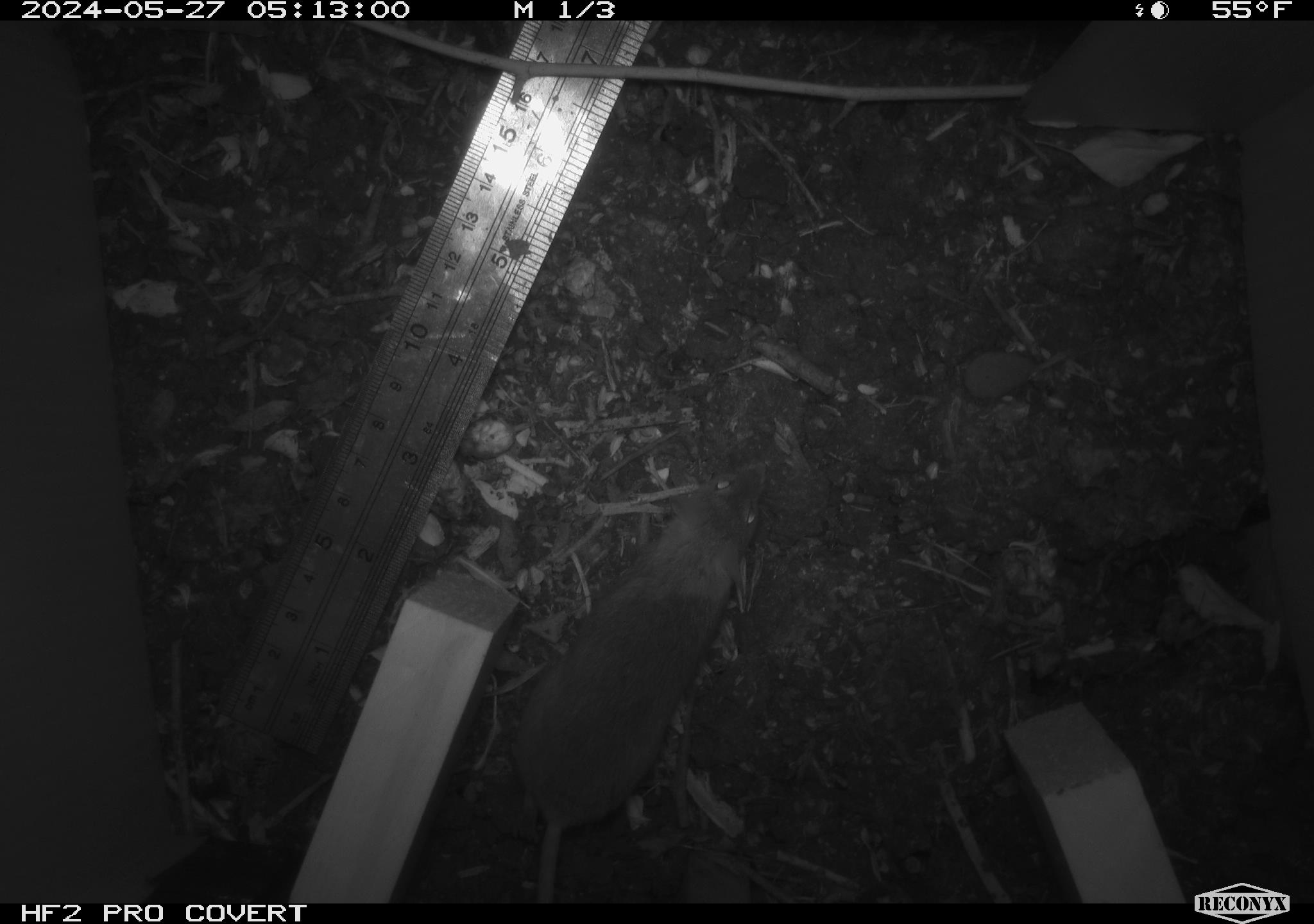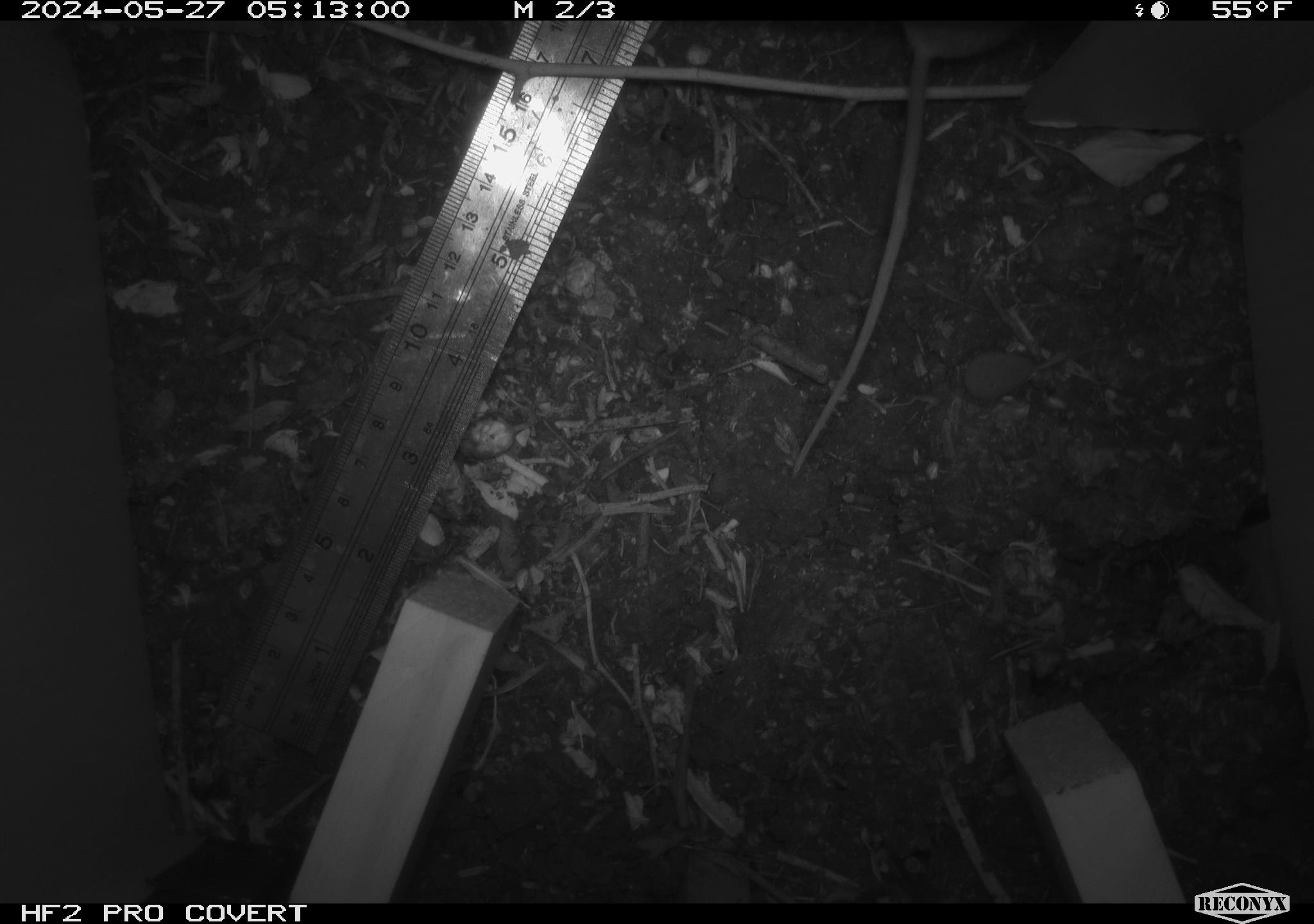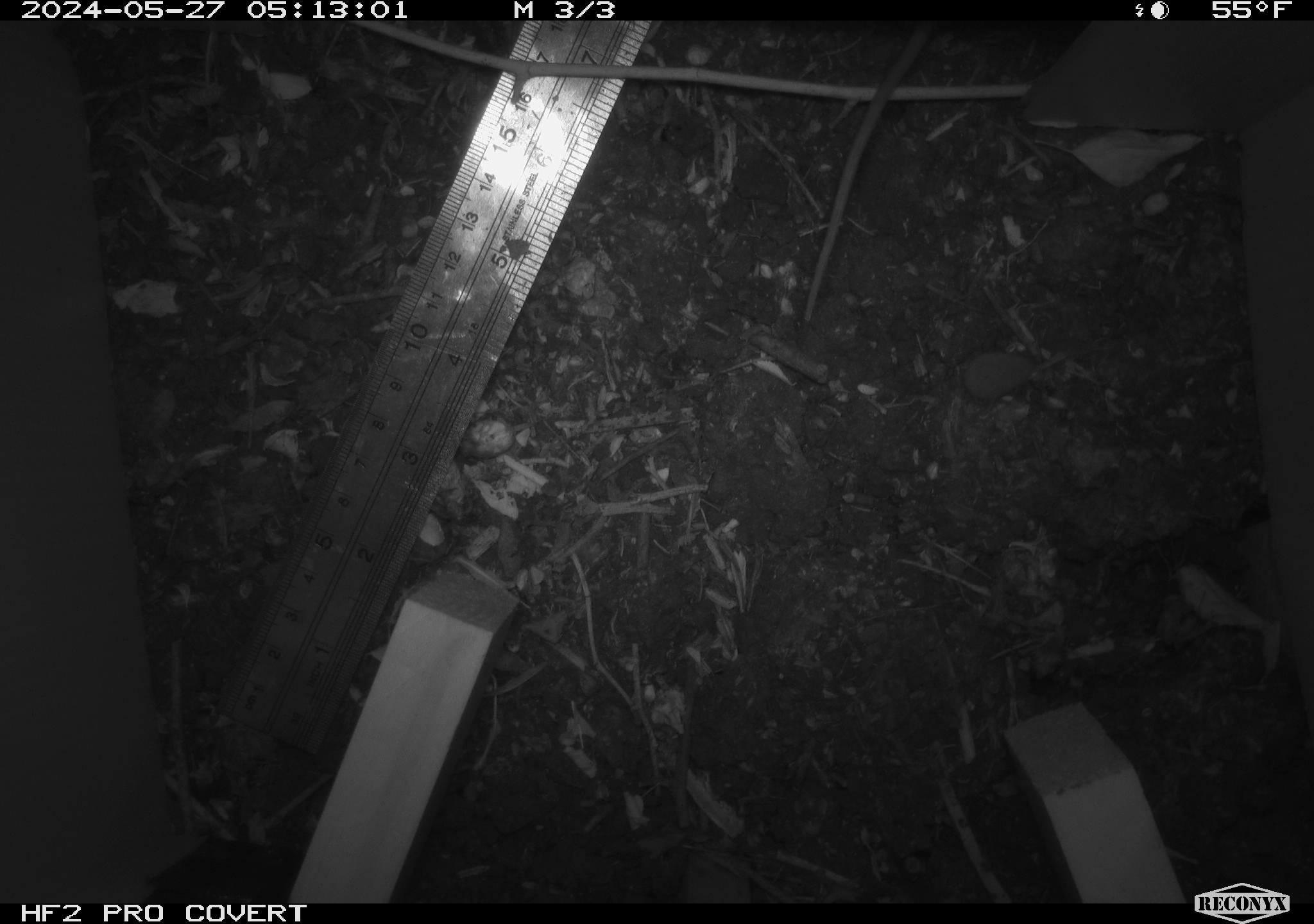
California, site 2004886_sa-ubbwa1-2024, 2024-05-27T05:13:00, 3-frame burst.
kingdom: Animalia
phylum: Chordata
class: Mammalia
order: Rodentia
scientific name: Rodentia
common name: mouse species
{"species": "mouse species (Rodentia)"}